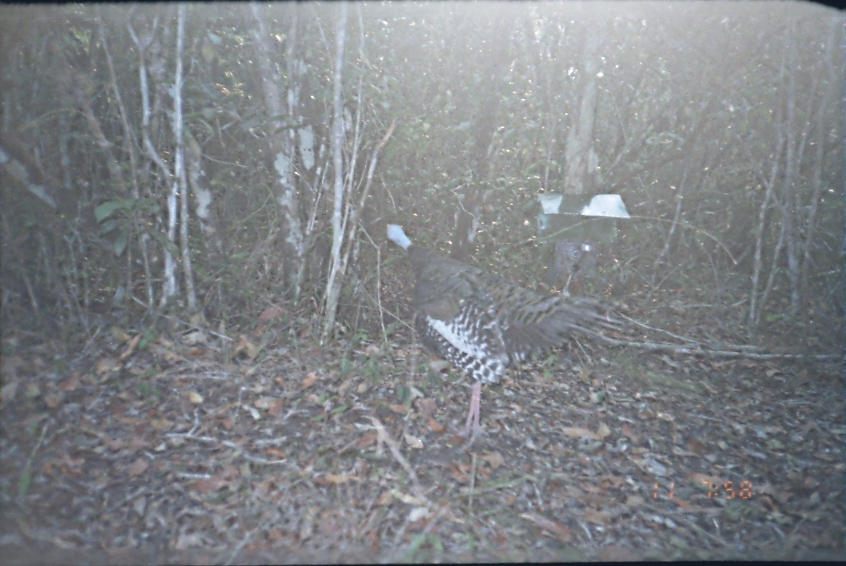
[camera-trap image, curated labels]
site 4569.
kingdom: Animalia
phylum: Chordata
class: Aves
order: Galliformes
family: Phasianidae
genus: Meleagris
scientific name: Meleagris ocellata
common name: ocellated turkey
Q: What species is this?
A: Meleagris ocellata (ocellated turkey).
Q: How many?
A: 1.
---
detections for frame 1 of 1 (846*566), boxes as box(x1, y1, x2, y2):
meleagris ocellata: box(384, 219, 624, 457)